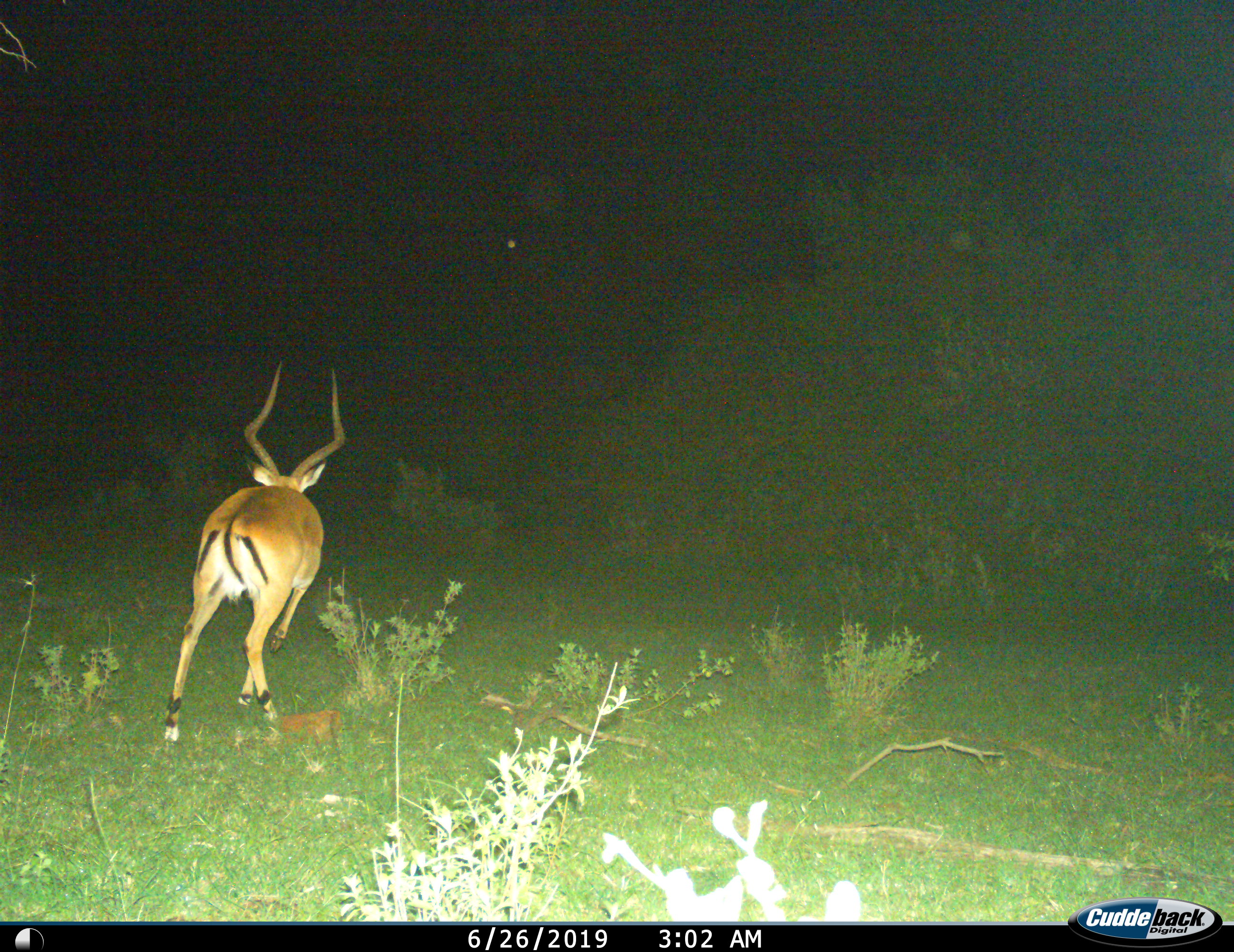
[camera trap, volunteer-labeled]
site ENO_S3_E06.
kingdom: Animalia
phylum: Chordata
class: Mammalia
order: Artiodactyla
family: Bovidae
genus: Aepyceros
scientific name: Aepyceros melampus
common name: impala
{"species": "impala (Aepyceros melampus)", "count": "1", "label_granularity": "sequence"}